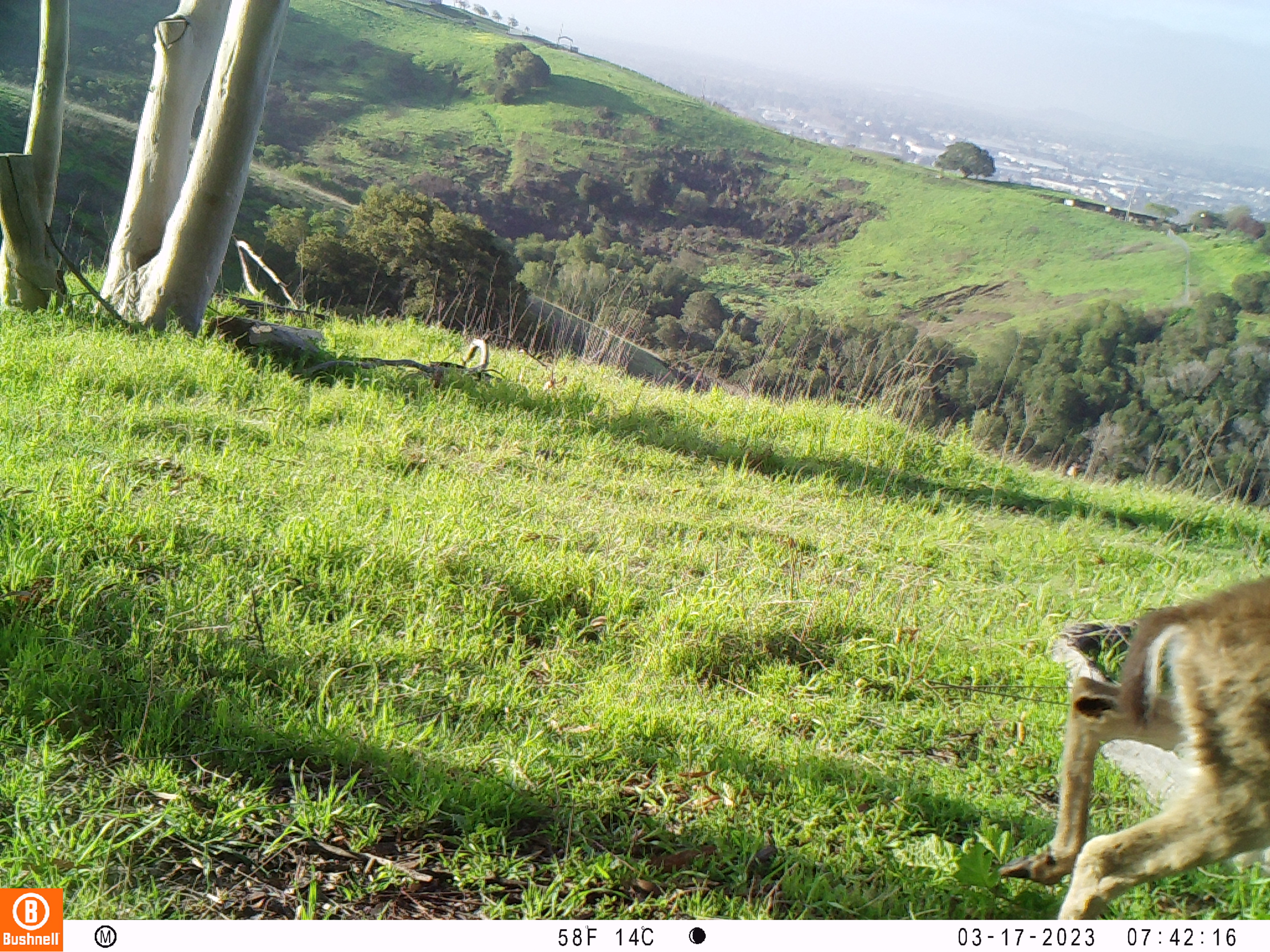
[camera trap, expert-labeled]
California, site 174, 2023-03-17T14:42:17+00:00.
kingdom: Animalia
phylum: Chordata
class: Mammalia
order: Artiodactyla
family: Cervidae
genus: Odocoileus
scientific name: Odocoileus hemionus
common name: mule deer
Mule deer (Odocoileus hemionus).